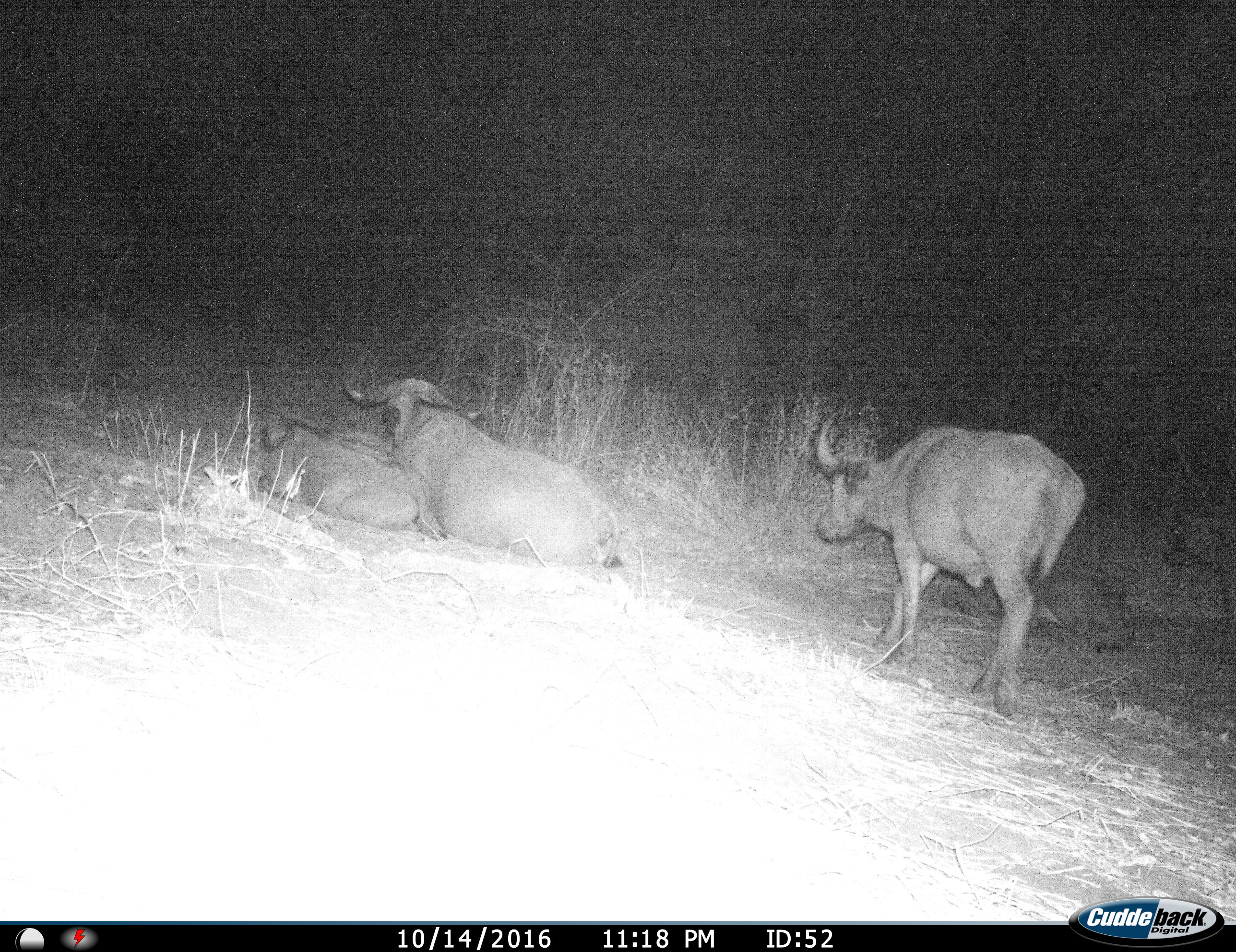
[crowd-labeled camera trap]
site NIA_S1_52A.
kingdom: Animalia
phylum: Chordata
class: Mammalia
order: Artiodactyla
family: Bovidae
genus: Syncerus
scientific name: Syncerus caffer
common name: african buffalo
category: buffalo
Buffalo (african buffalo) (Syncerus caffer), count 3. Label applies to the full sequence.